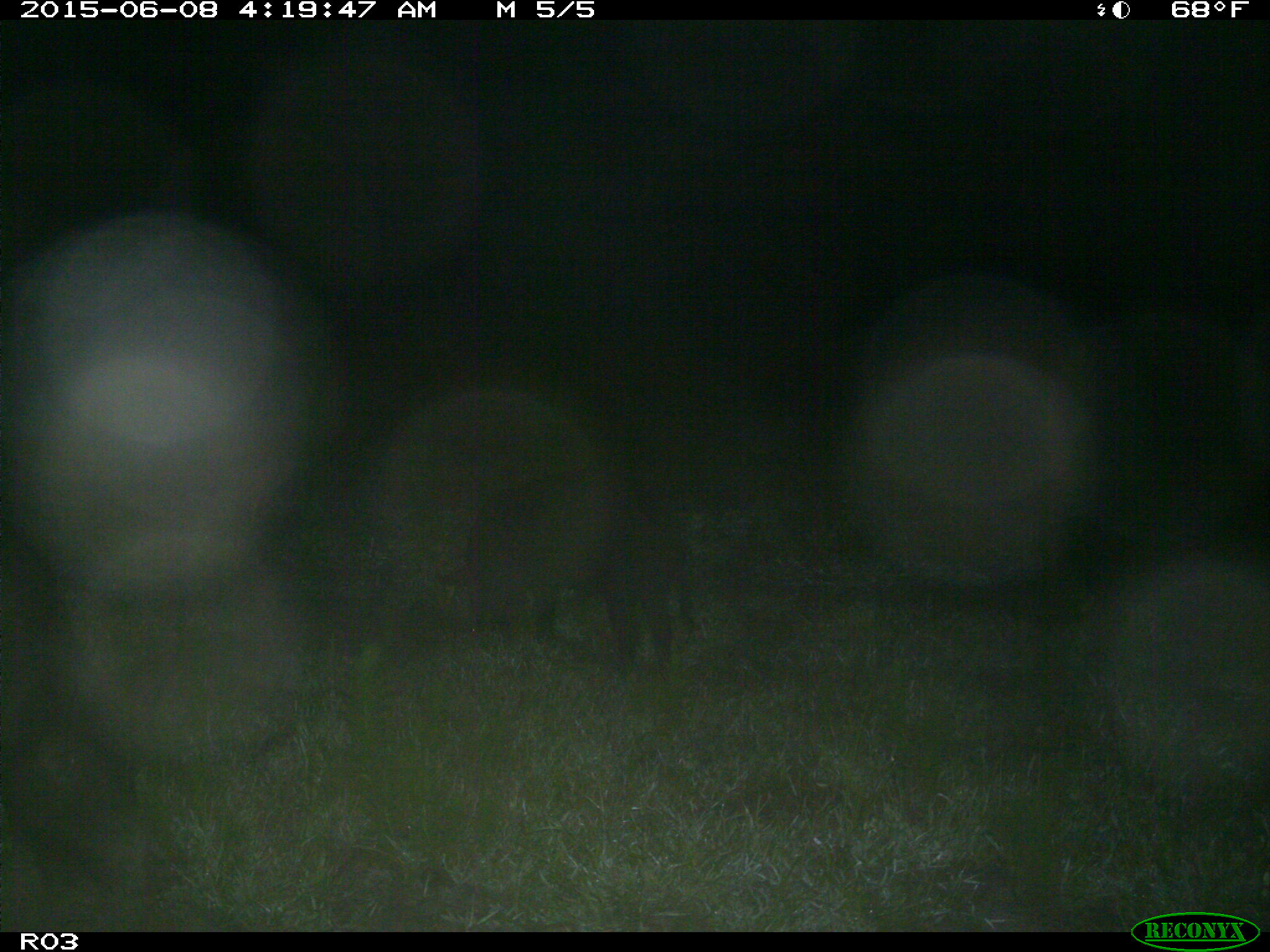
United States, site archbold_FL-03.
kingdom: Animalia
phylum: Chordata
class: Mammalia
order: Artiodactyla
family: Suidae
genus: Sus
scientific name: Sus scrofa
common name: wild boar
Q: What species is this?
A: Sus scrofa (wild boar).